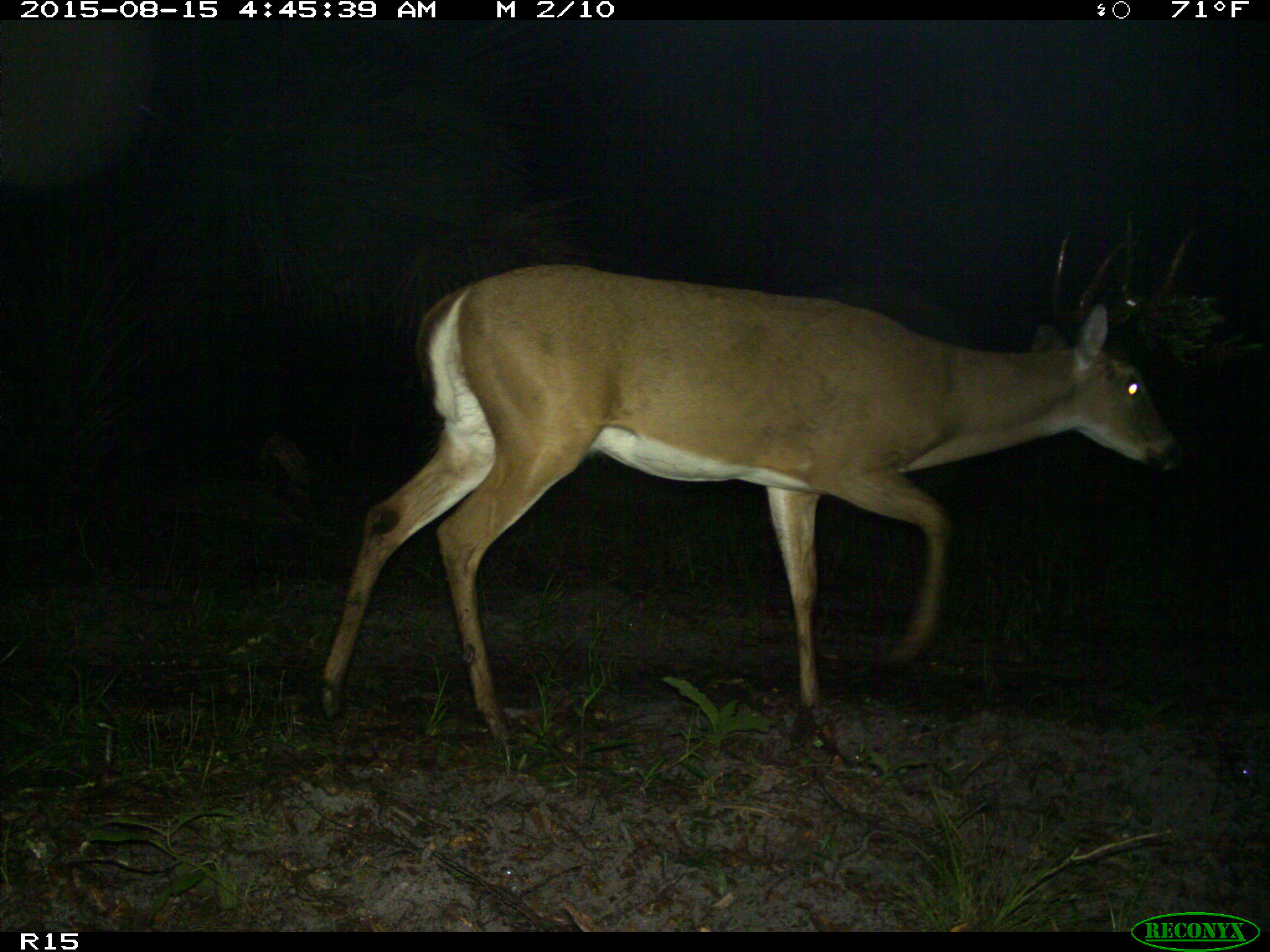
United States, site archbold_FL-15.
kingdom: Animalia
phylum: Chordata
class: Mammalia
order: Artiodactyla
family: Cervidae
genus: Odocoileus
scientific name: Odocoileus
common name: deer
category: unidentified deer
Unidentified deer (deer) (Odocoileus).